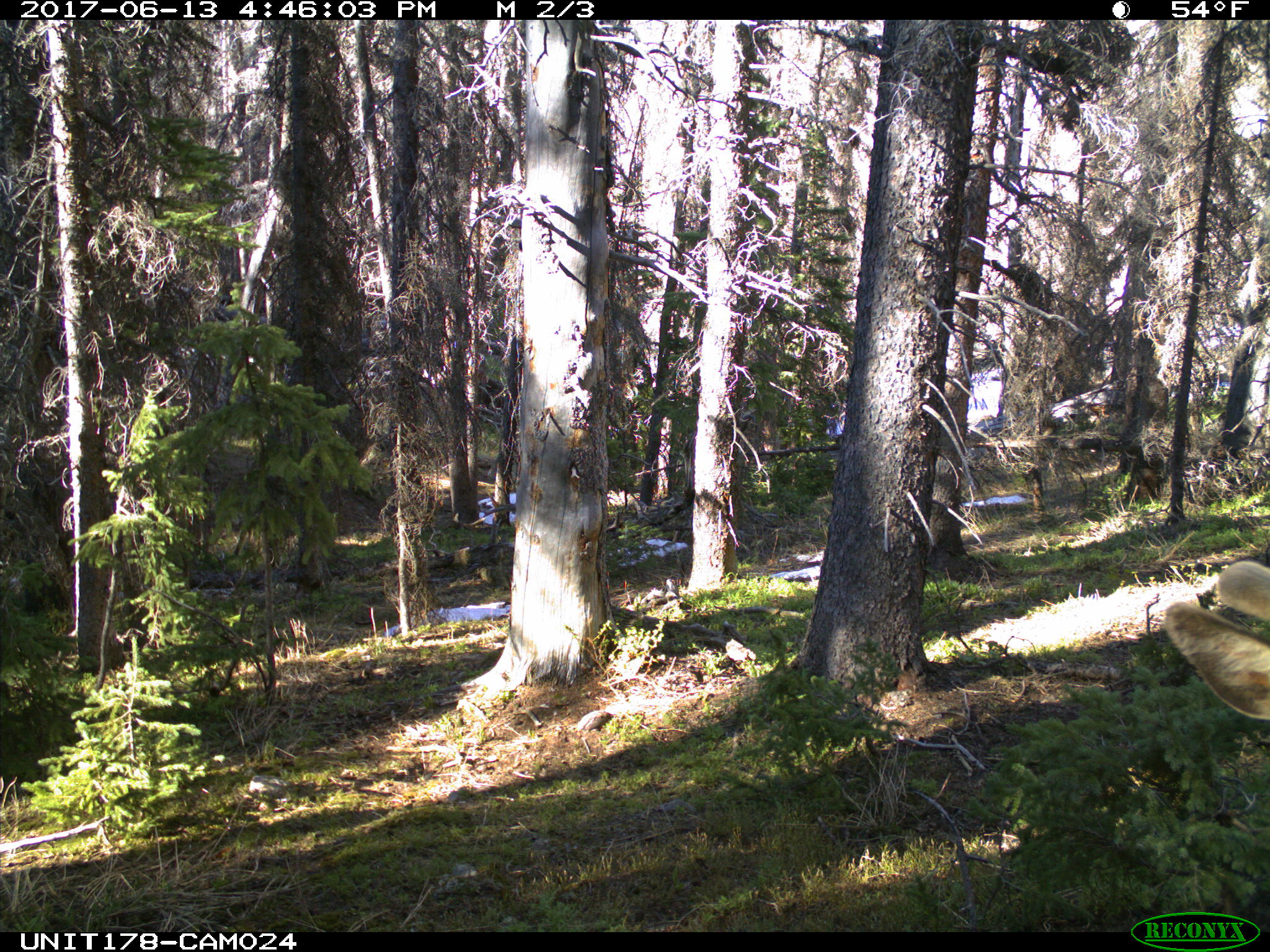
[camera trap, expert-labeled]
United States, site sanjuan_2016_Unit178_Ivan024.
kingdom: Animalia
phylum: Chordata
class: Mammalia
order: Artiodactyla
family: Cervidae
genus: Cervus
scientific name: Cervus elaphus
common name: red deer